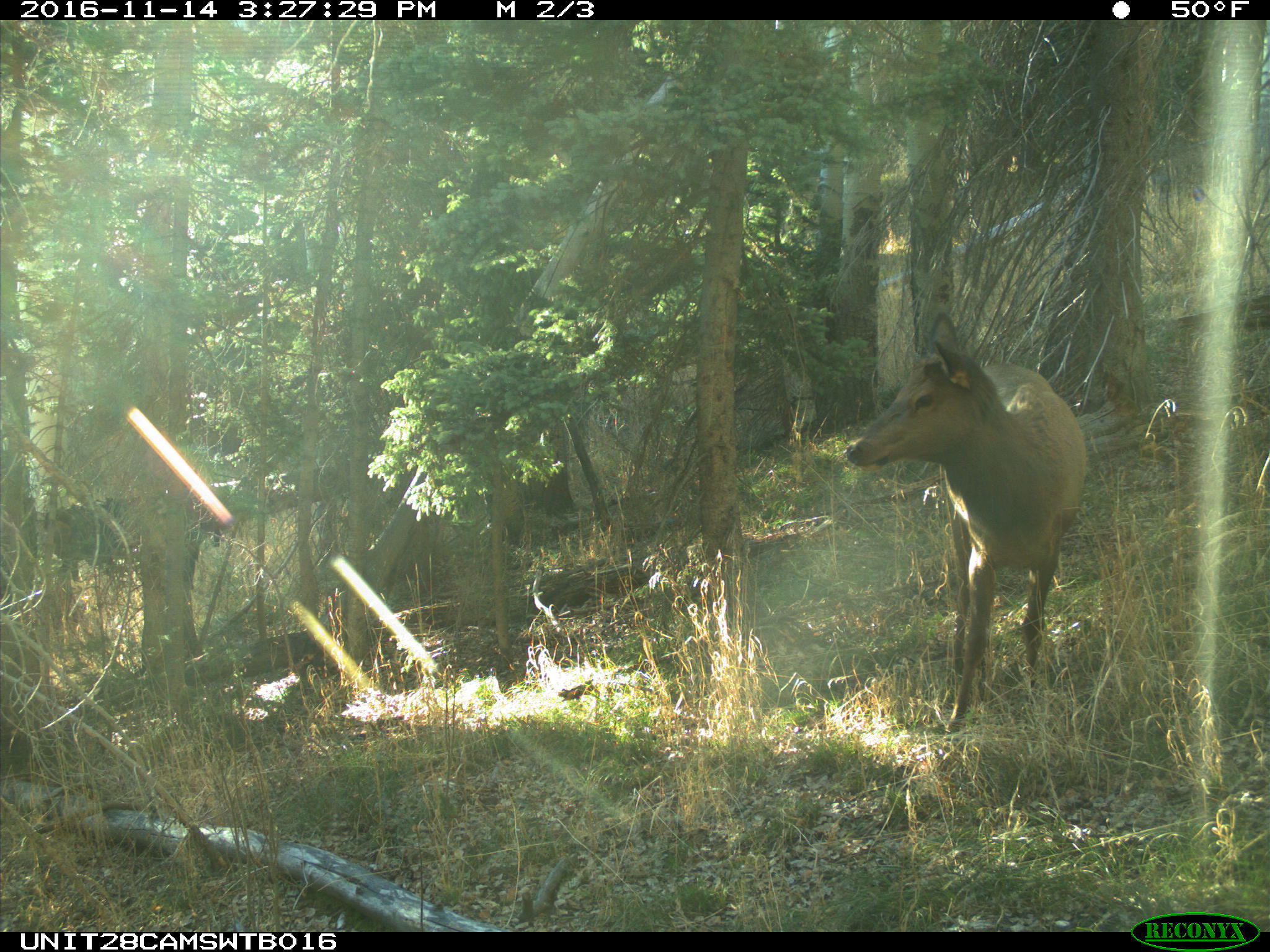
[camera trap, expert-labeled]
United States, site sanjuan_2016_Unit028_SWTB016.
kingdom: Animalia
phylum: Chordata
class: Mammalia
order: Artiodactyla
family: Cervidae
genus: Cervus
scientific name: Cervus elaphus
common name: red deer